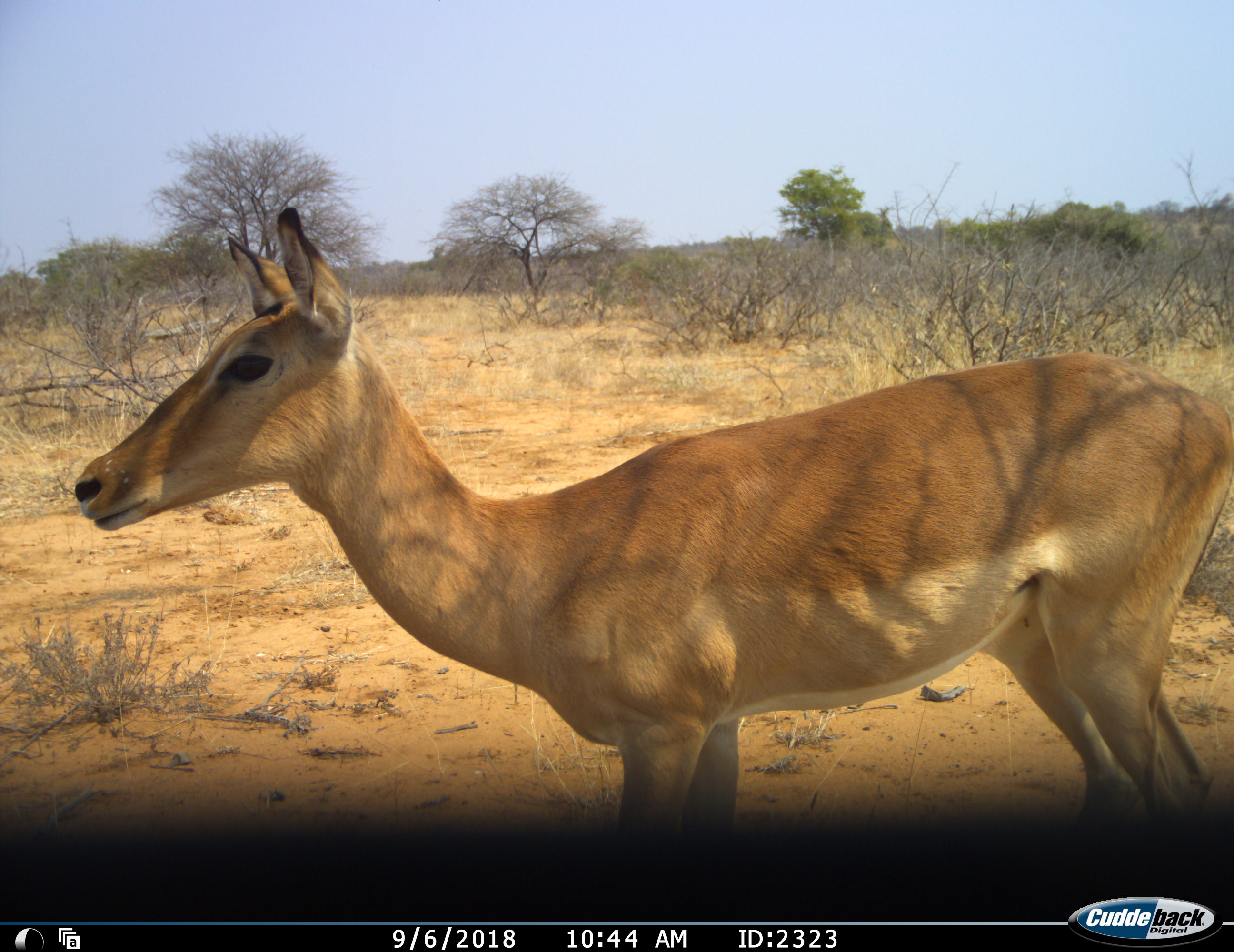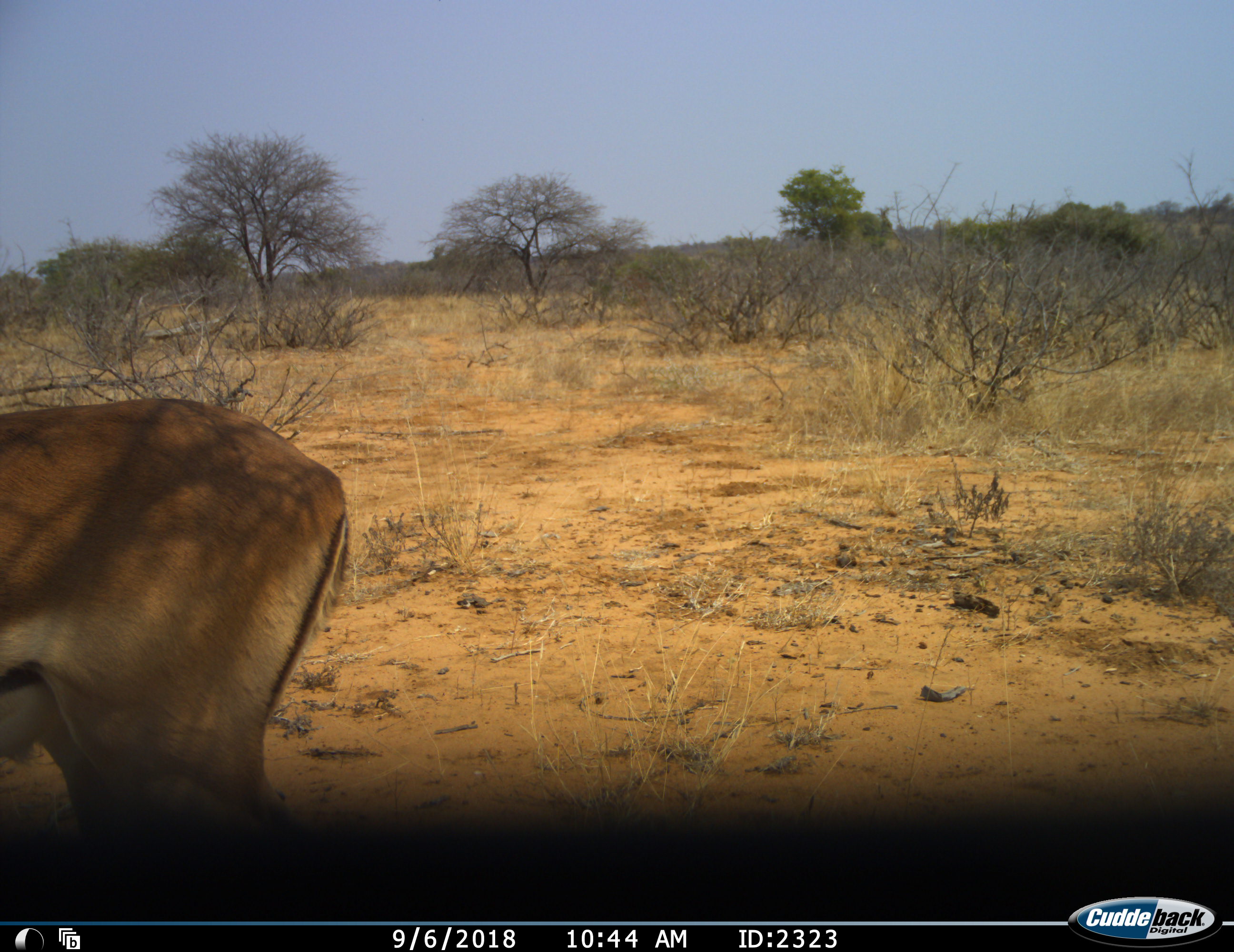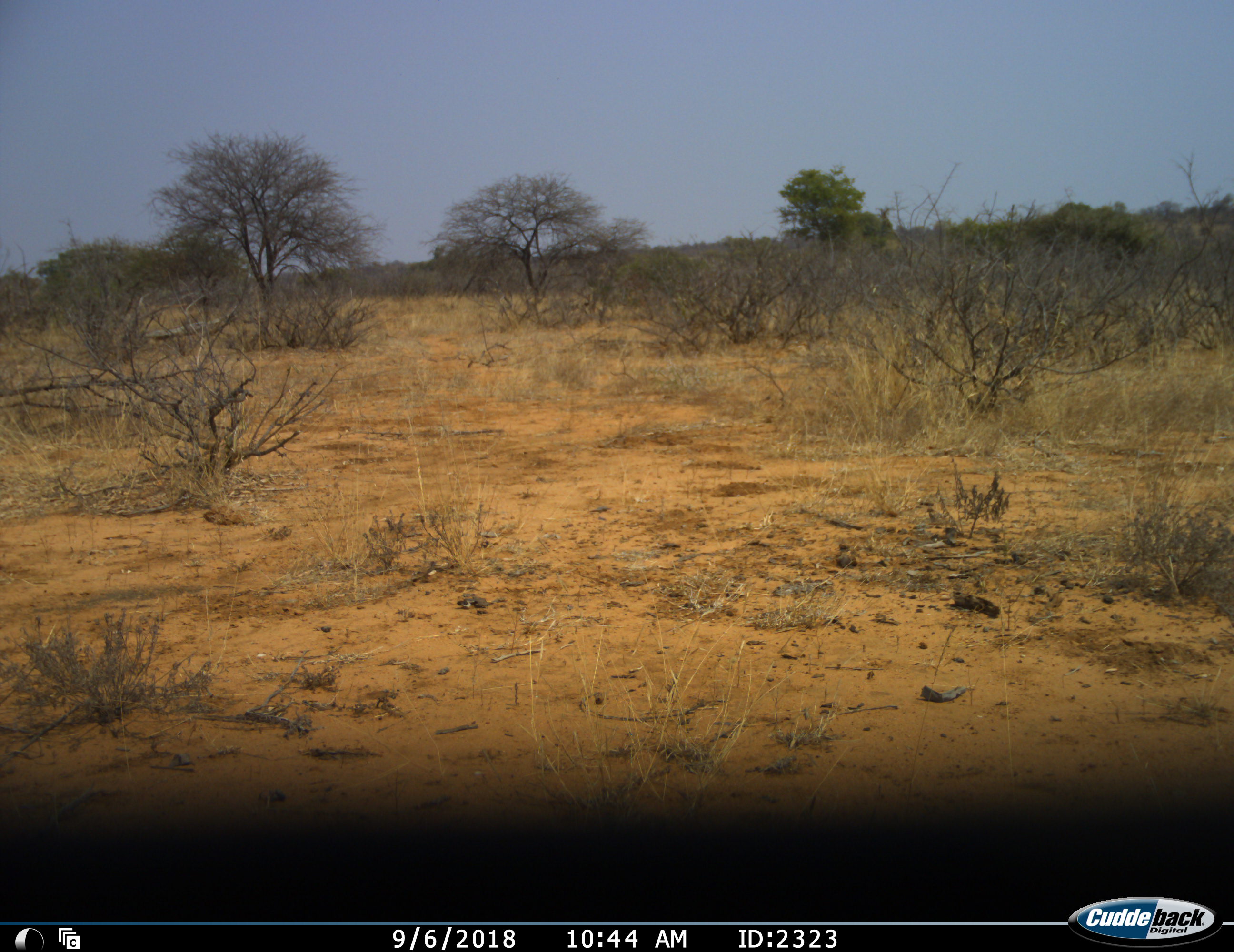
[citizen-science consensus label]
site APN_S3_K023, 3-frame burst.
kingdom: Animalia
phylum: Chordata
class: Mammalia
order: Artiodactyla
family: Bovidae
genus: Aepyceros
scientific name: Aepyceros melampus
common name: impala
Impala (Aepyceros melampus), count 1. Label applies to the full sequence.